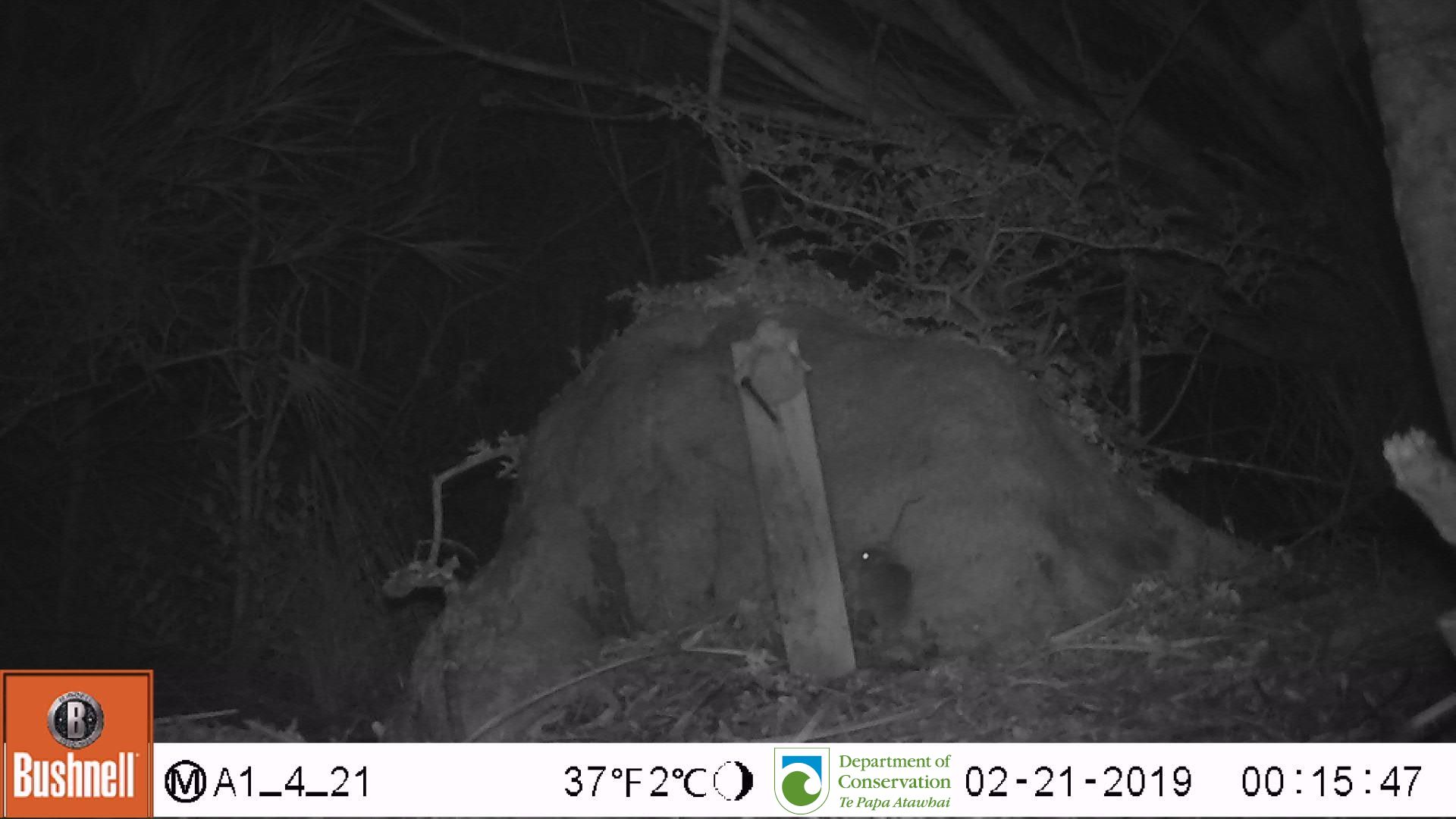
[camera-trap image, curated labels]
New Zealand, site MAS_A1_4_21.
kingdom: Animalia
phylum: Chordata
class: Mammalia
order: Rodentia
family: Muridae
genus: Mus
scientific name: Mus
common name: mouse